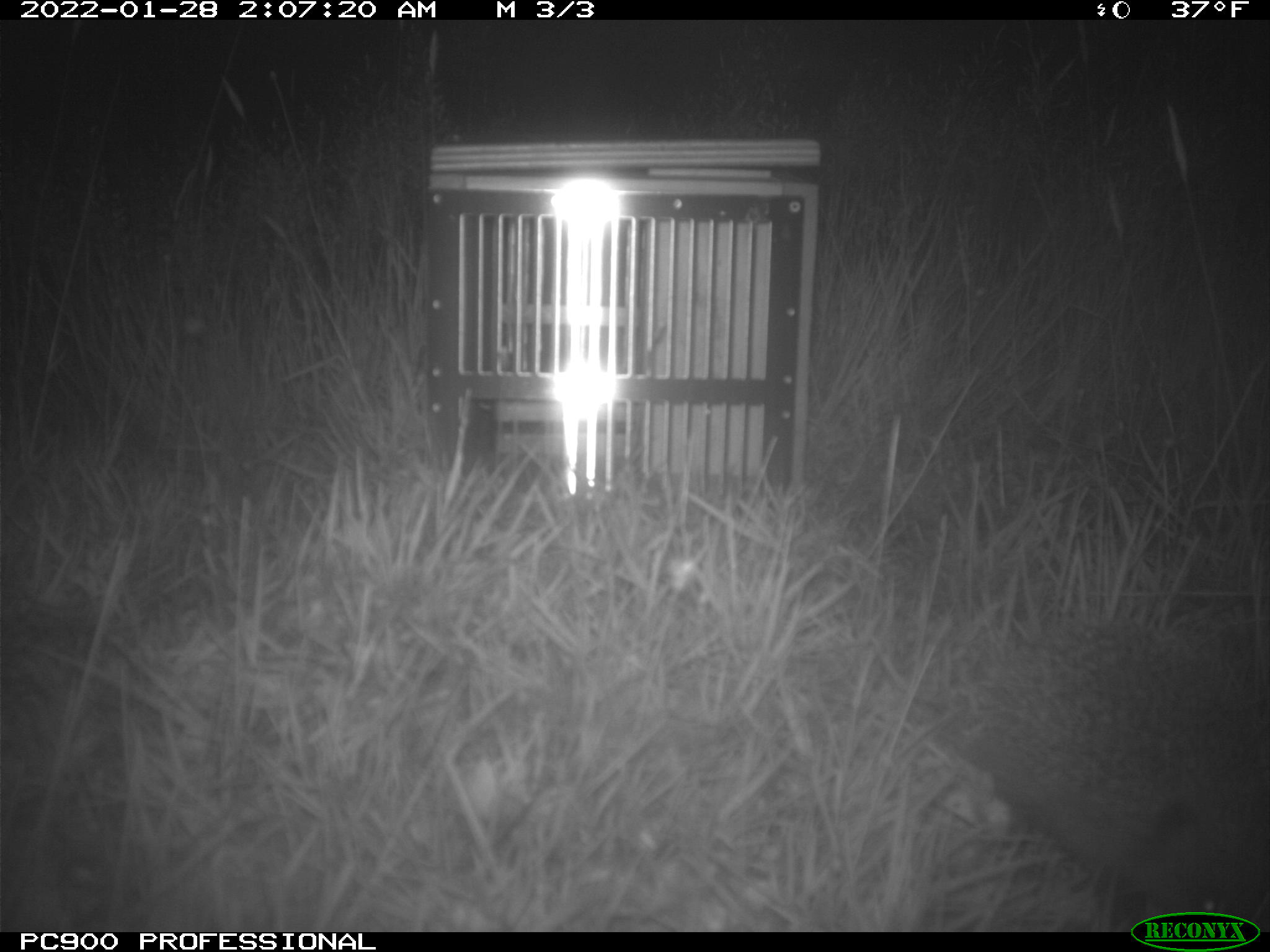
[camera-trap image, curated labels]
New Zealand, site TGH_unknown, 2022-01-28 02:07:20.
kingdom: Animalia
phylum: Chordata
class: Mammalia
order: Eulipotyphla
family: Erinaceidae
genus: Erinaceus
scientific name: Erinaceus europaeus europaeus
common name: european hedgehog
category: hedgehog